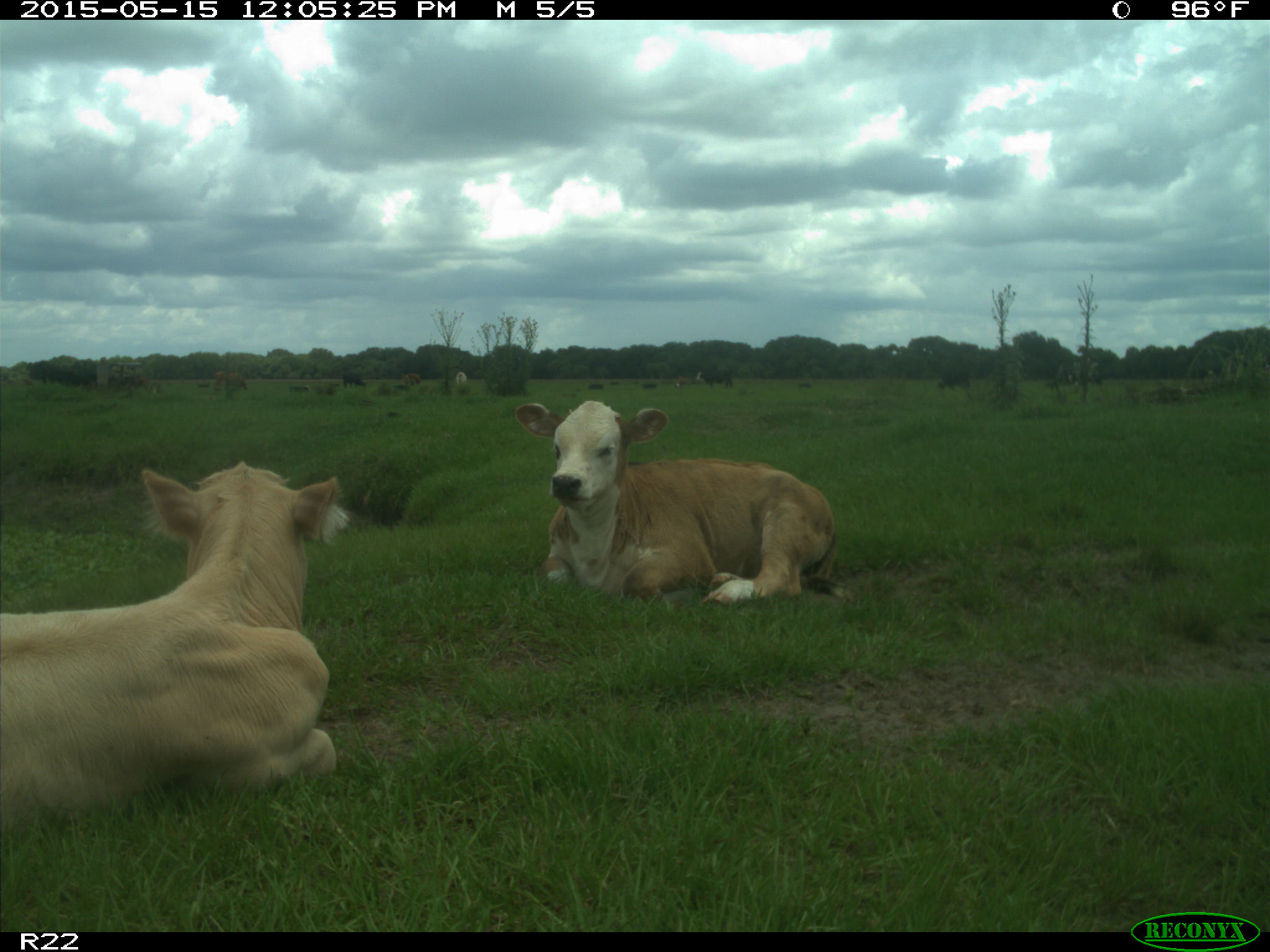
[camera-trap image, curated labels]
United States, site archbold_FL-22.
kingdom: Animalia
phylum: Chordata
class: Mammalia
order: Artiodactyla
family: Bovidae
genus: Bos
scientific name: Bos taurus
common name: domestic cow